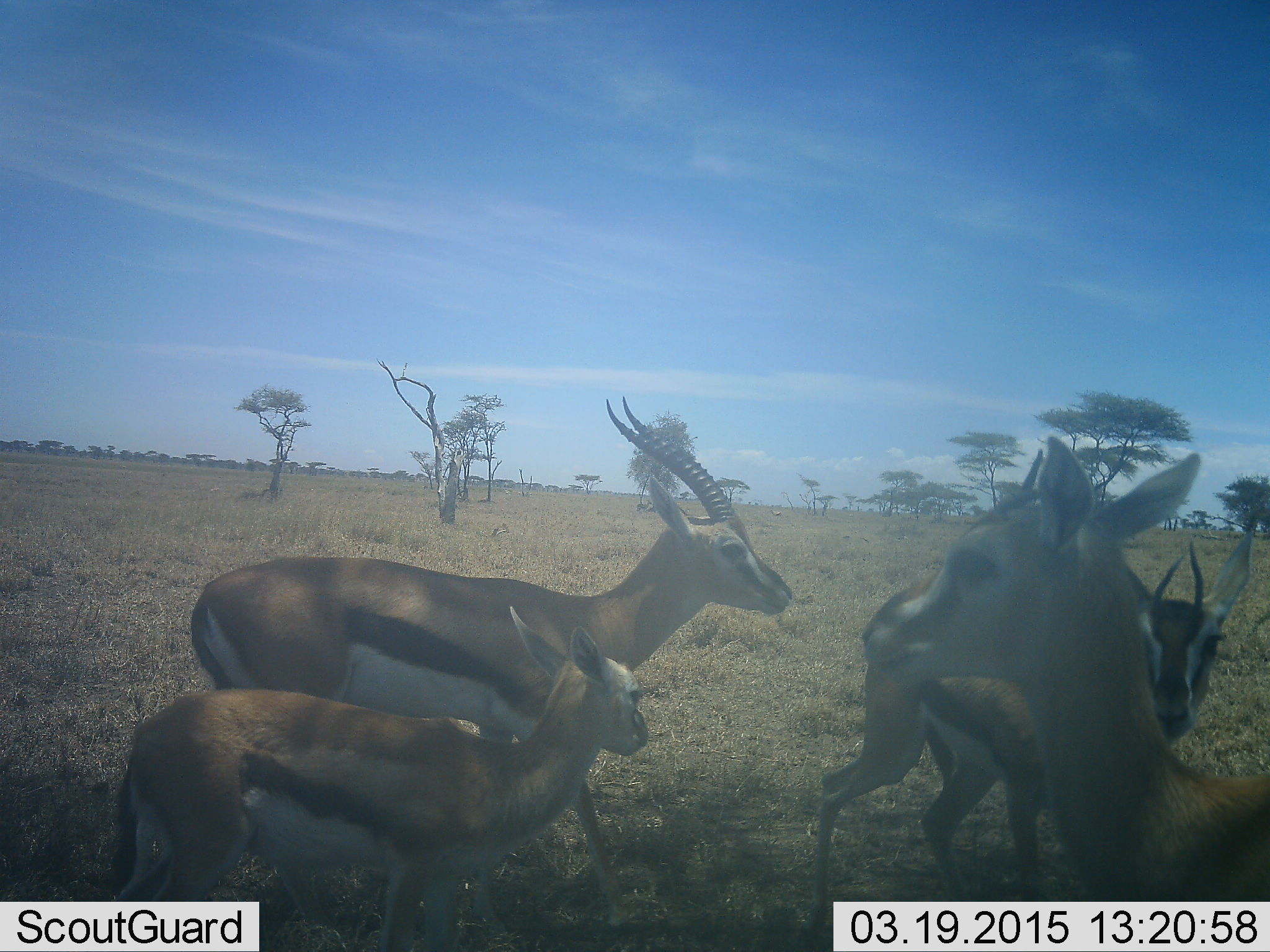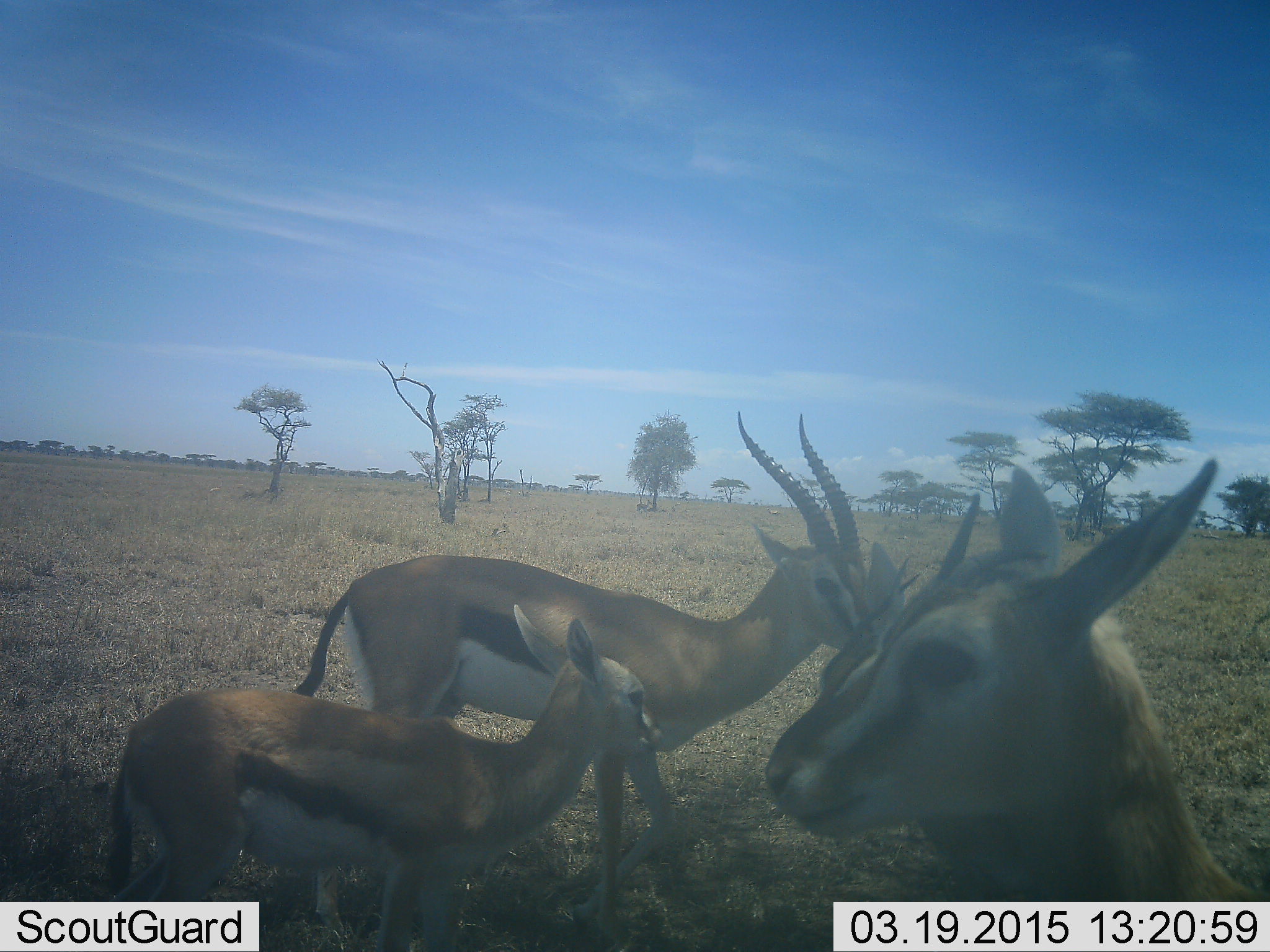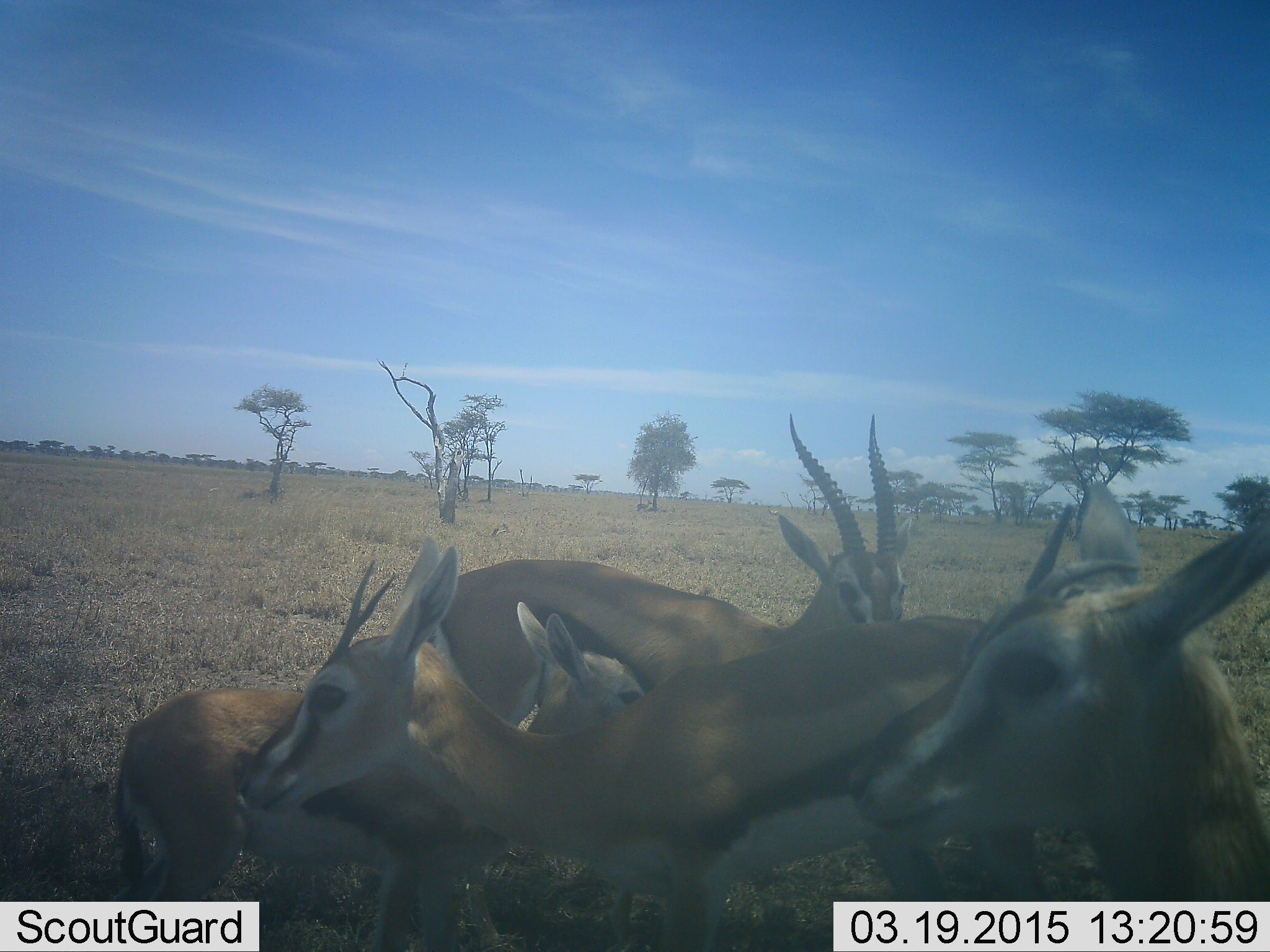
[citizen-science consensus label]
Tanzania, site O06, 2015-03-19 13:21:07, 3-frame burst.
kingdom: Animalia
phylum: Chordata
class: Mammalia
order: Artiodactyla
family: Bovidae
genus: Eudorcas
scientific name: Eudorcas thomsonii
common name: thomson's gazelle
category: gazellethomsons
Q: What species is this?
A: Gazellethomsons (thomson's gazelle) (Eudorcas thomsonii).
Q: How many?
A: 4.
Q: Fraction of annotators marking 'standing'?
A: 80%.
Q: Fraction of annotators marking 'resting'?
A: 0%.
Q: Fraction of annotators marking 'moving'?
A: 20%.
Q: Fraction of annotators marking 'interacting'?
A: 40%.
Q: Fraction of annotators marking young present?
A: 80%.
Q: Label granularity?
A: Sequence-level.